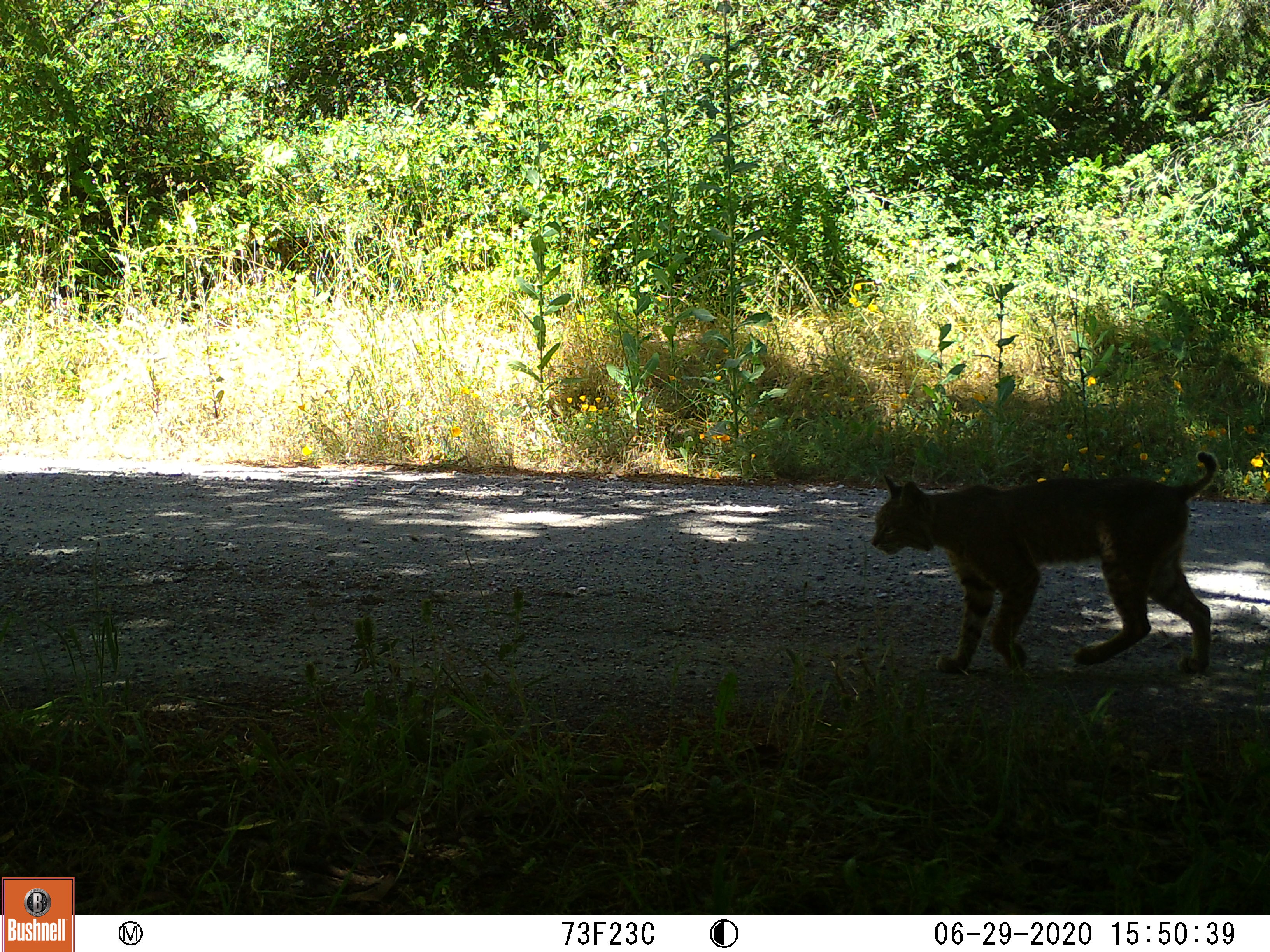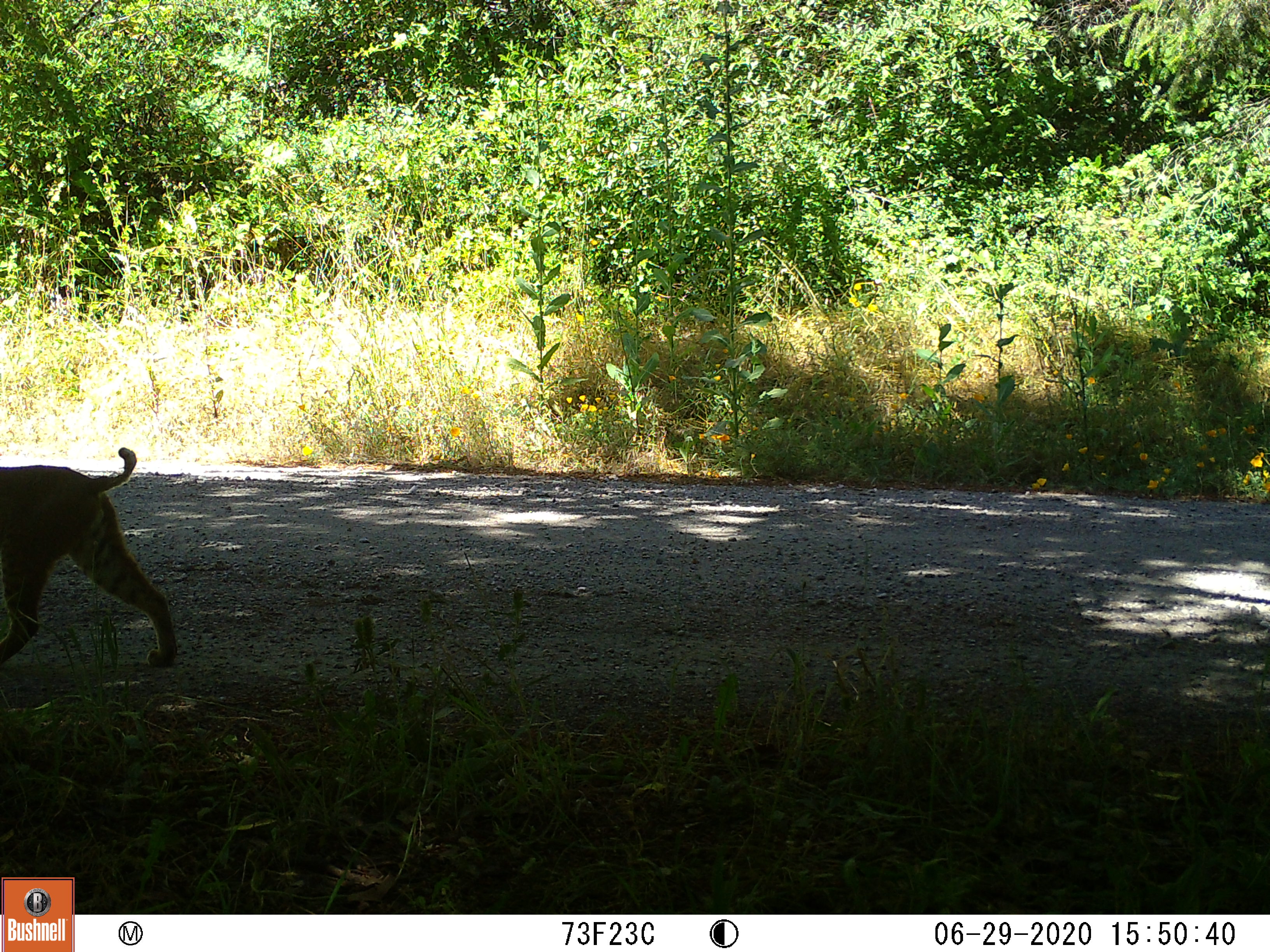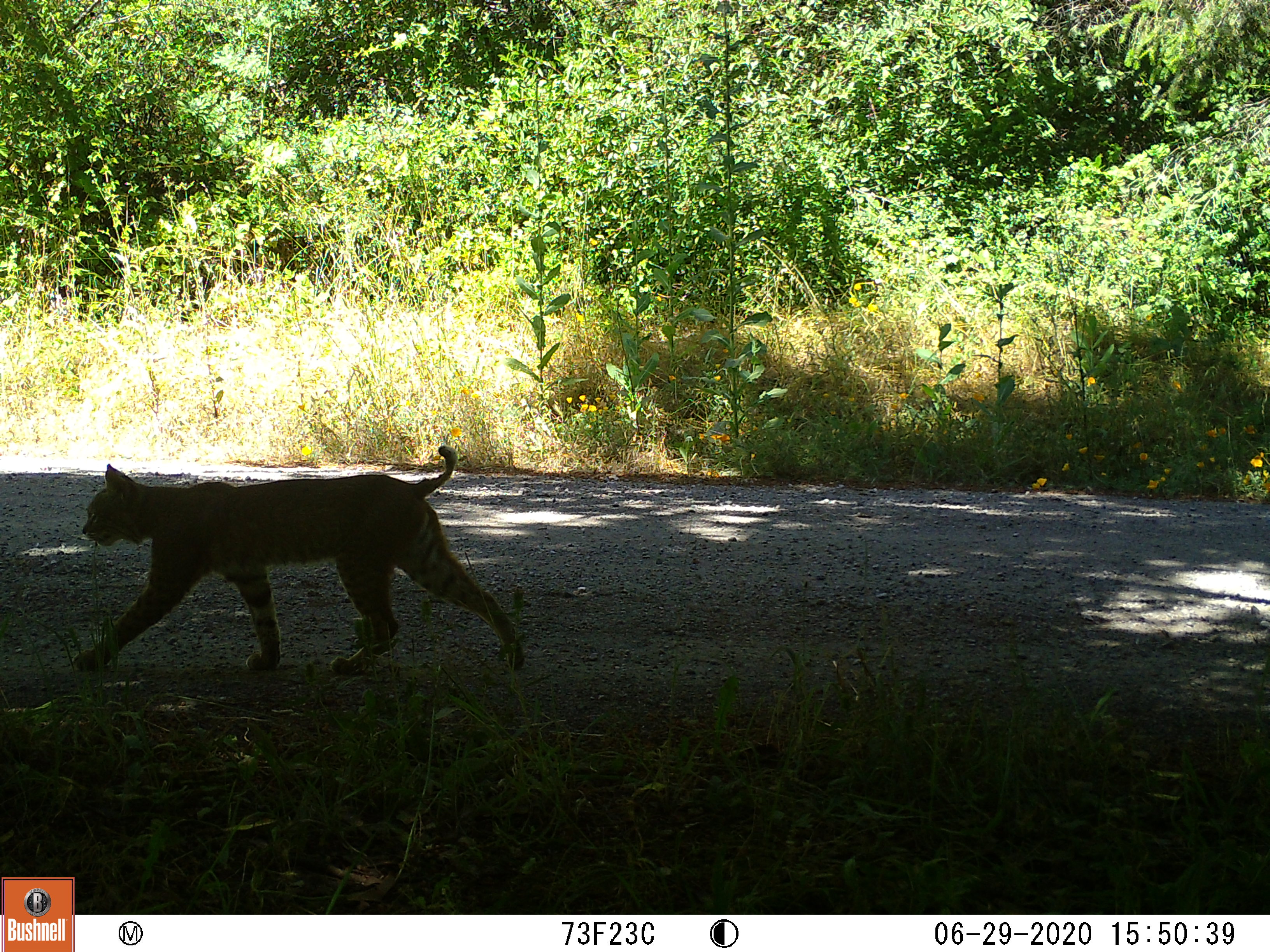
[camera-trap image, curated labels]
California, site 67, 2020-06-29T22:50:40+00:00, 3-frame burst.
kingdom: Animalia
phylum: Chordata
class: Mammalia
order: Carnivora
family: Felidae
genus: Lynx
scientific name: Lynx rufus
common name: bobcat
Bobcat (Lynx rufus).